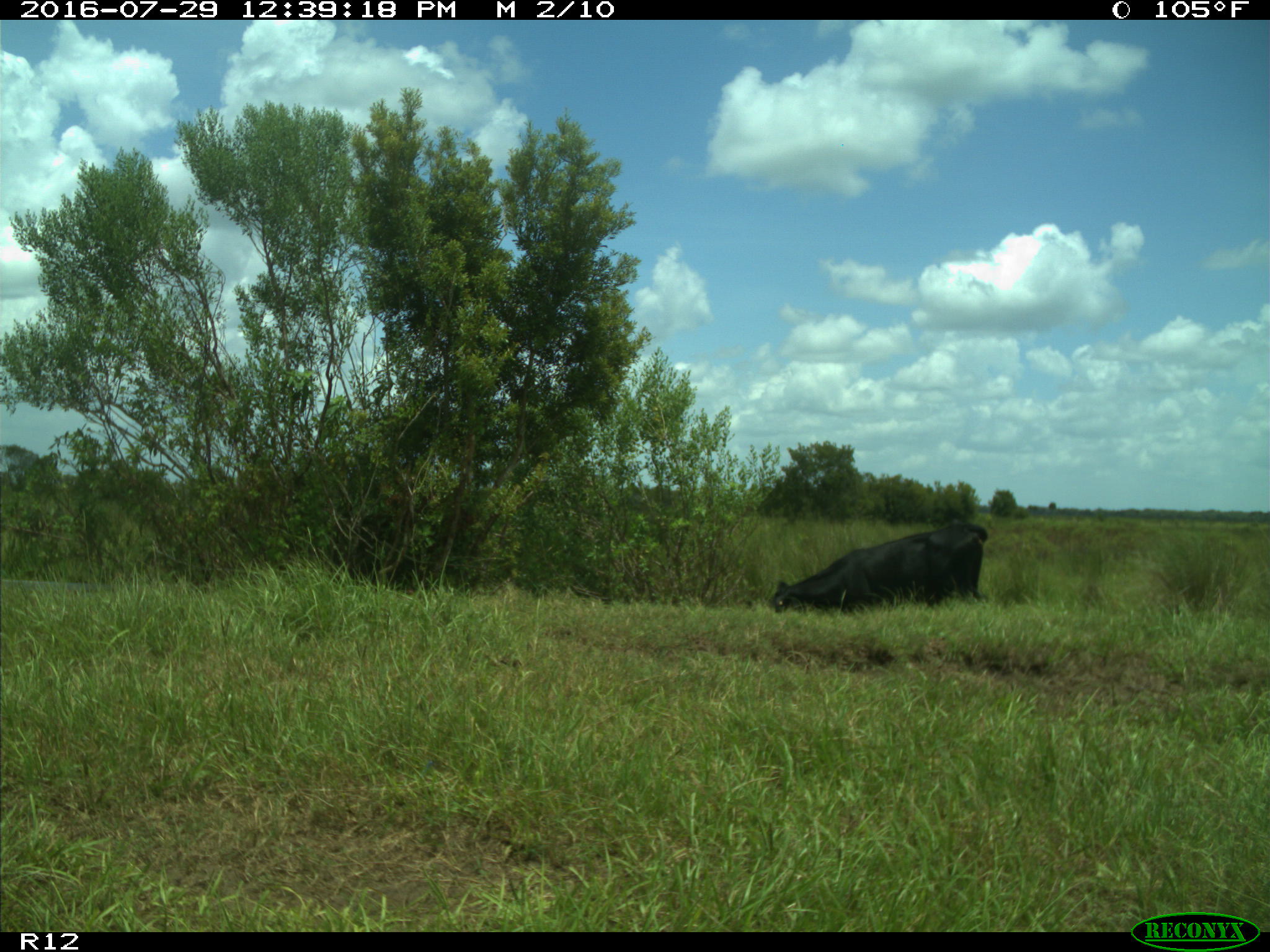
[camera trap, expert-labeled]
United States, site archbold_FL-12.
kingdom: Animalia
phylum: Chordata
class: Mammalia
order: Artiodactyla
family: Bovidae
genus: Bos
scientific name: Bos taurus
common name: domestic cow